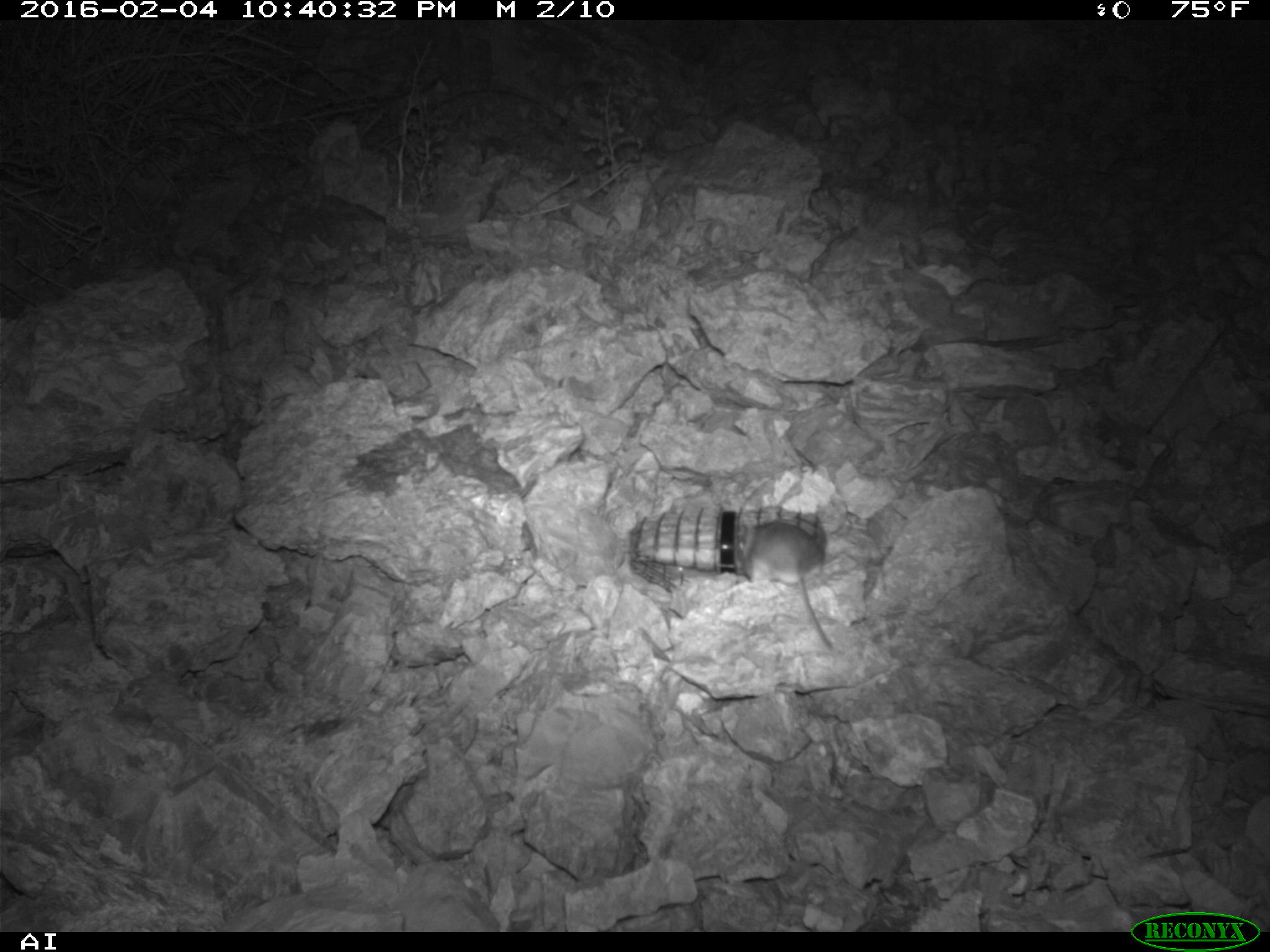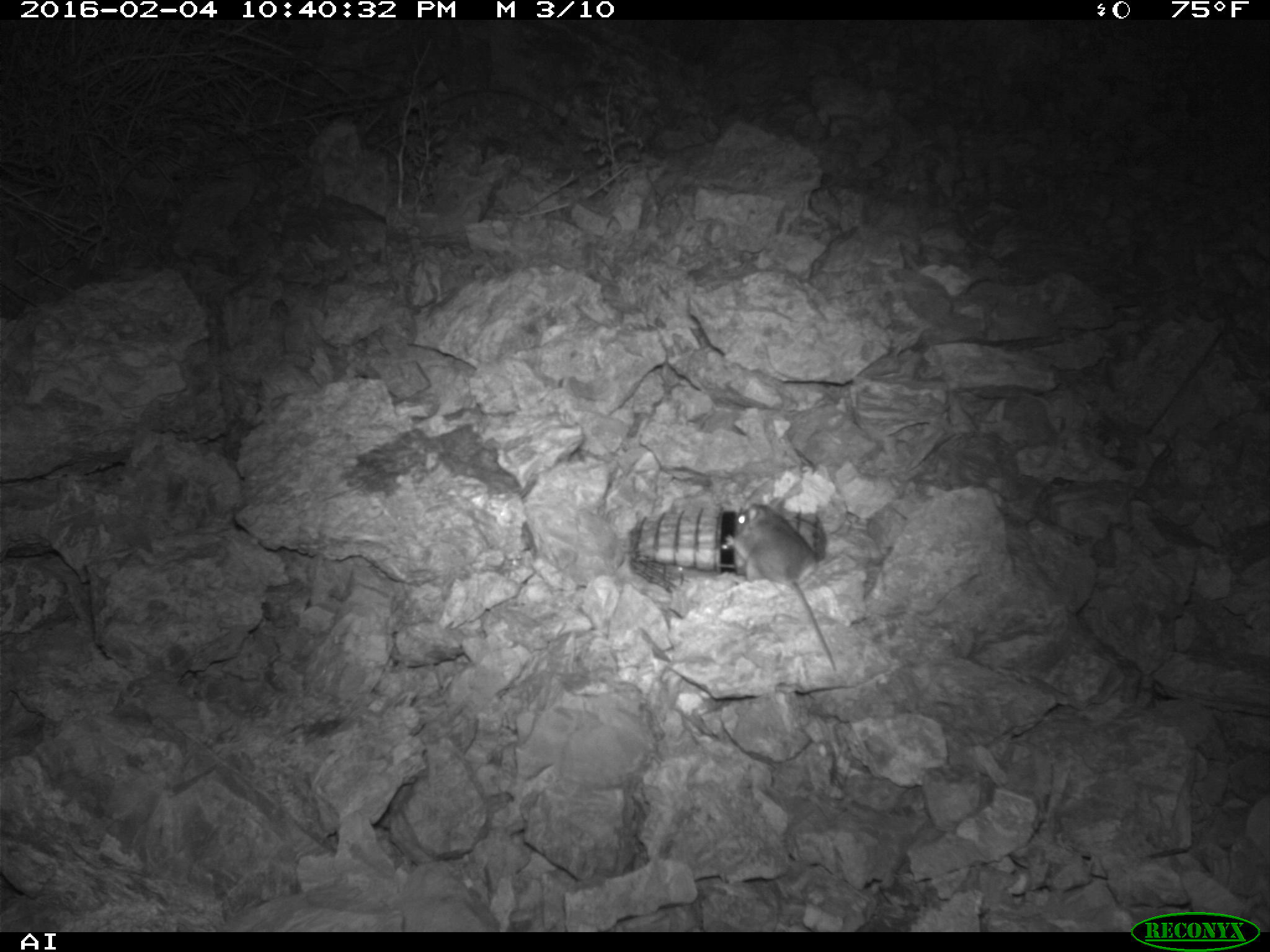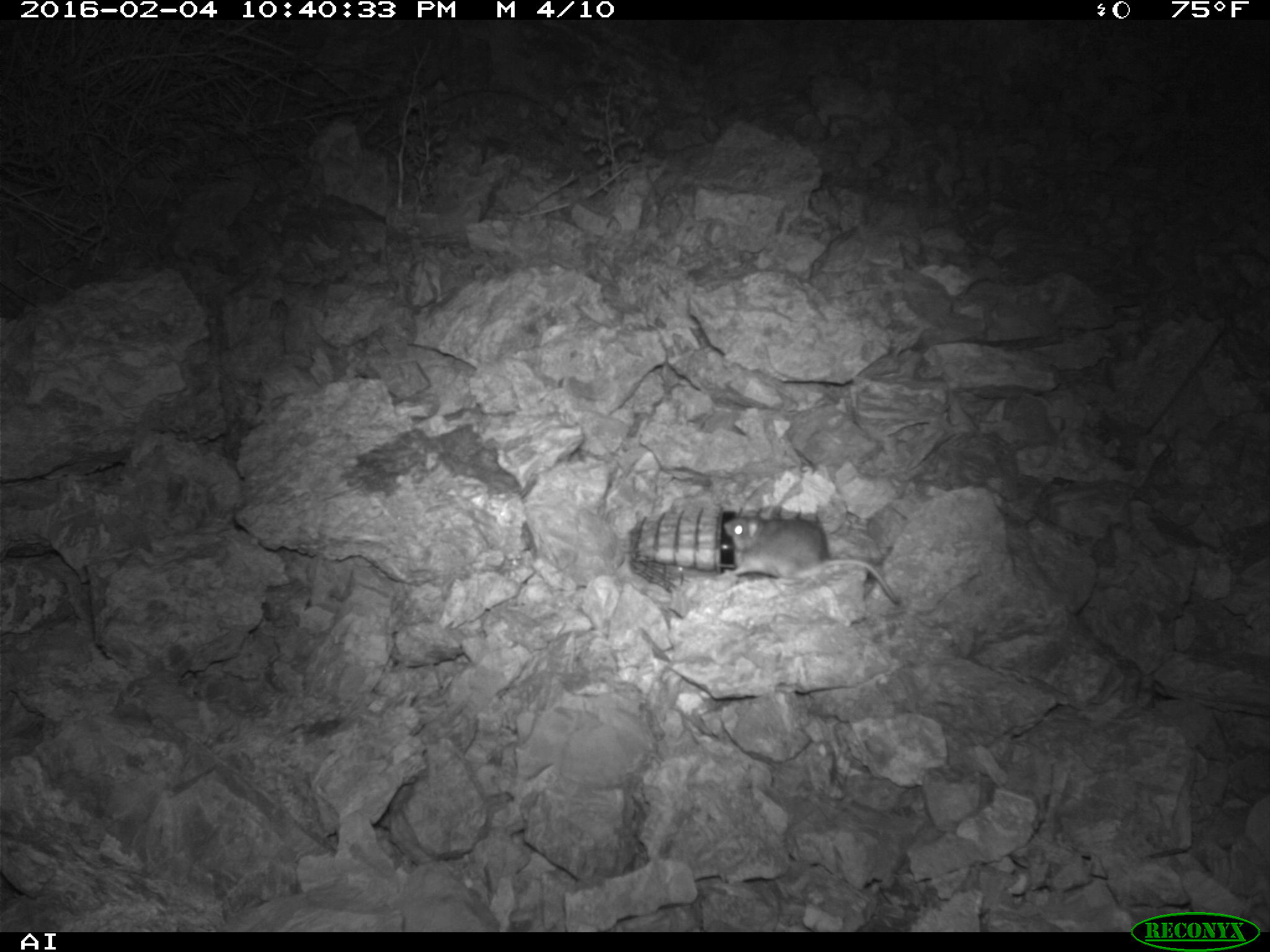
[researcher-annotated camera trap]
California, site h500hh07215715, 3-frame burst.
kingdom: Animalia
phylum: Chordata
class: Mammalia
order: Rodentia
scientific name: Rodentia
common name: rodent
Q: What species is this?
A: Rodent (Rodentia).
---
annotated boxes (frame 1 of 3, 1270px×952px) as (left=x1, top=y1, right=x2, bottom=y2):
rodent: (left=737, top=519, right=833, bottom=651)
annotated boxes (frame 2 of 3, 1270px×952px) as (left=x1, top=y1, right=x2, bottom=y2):
rodent: (left=724, top=497, right=836, bottom=671)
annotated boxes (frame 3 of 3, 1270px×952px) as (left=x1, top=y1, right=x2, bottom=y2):
rodent: (left=723, top=507, right=899, bottom=603)